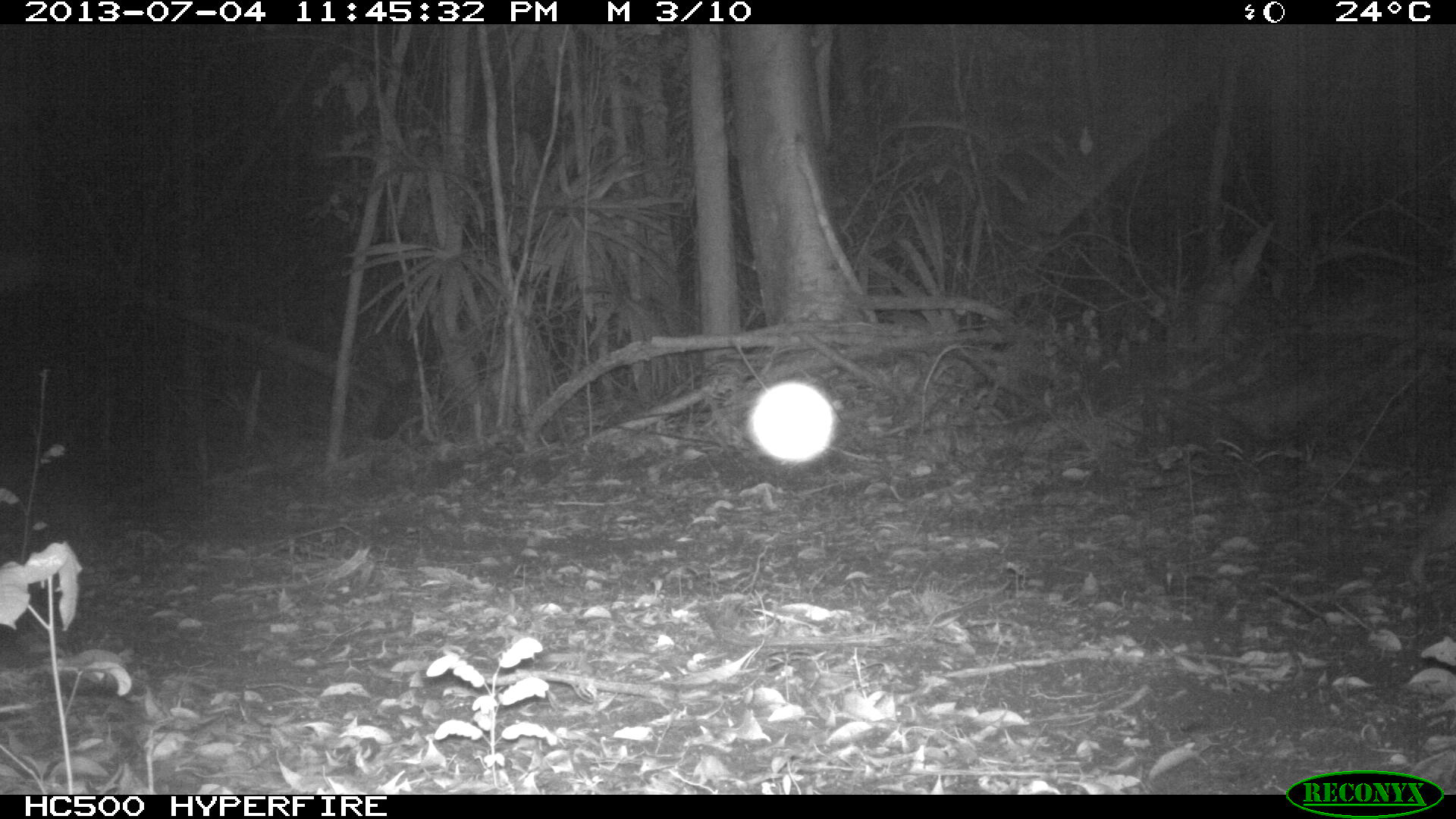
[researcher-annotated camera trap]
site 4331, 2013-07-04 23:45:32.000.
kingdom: Animalia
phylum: Chordata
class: Mammalia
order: Rodentia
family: Cuniculidae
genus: Cuniculus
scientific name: Cuniculus paca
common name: lowland paca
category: agouti paca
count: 1